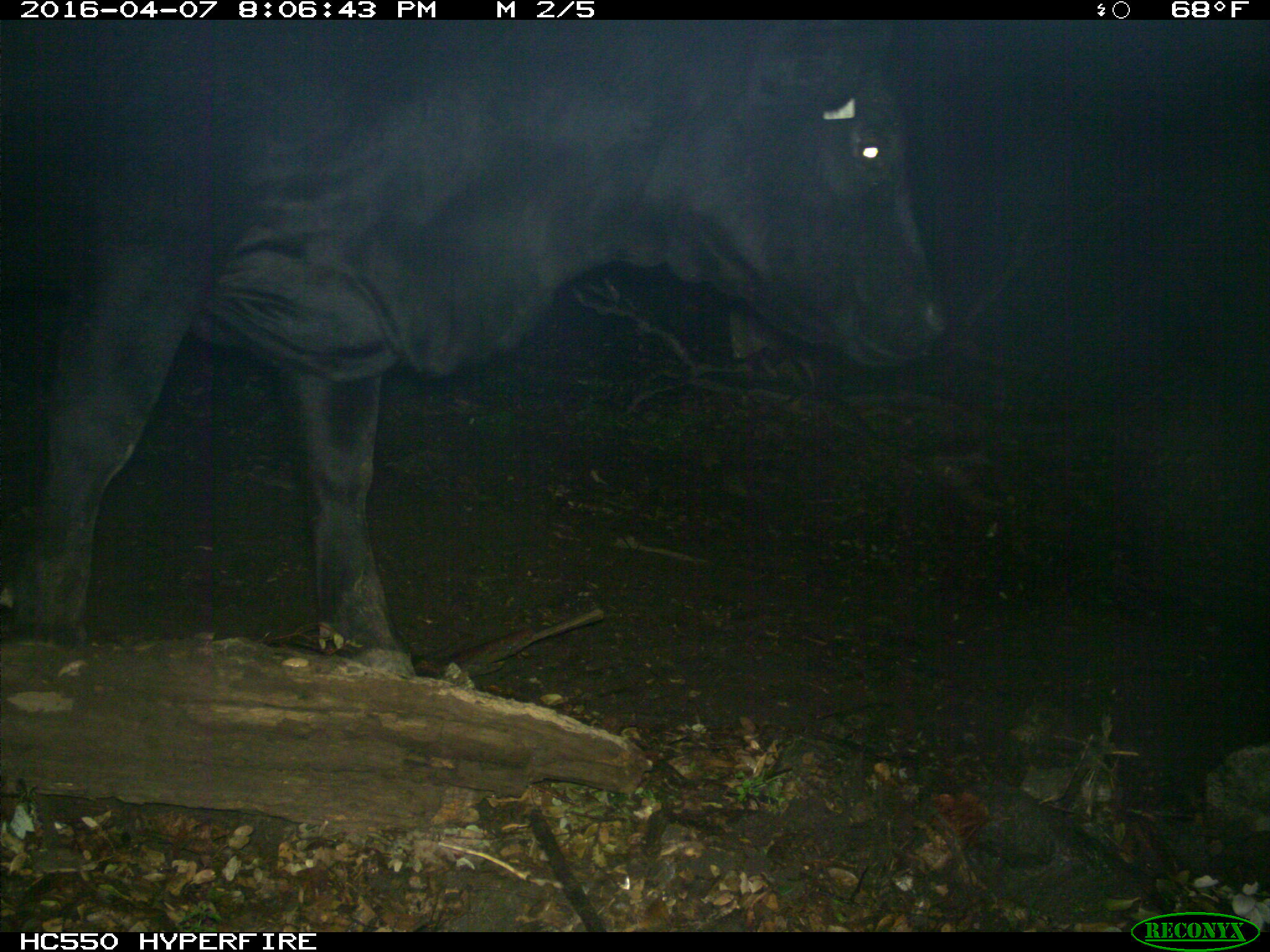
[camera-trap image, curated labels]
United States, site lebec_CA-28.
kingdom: Animalia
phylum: Chordata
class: Mammalia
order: Artiodactyla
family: Bovidae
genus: Bos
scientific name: Bos taurus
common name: domestic cow